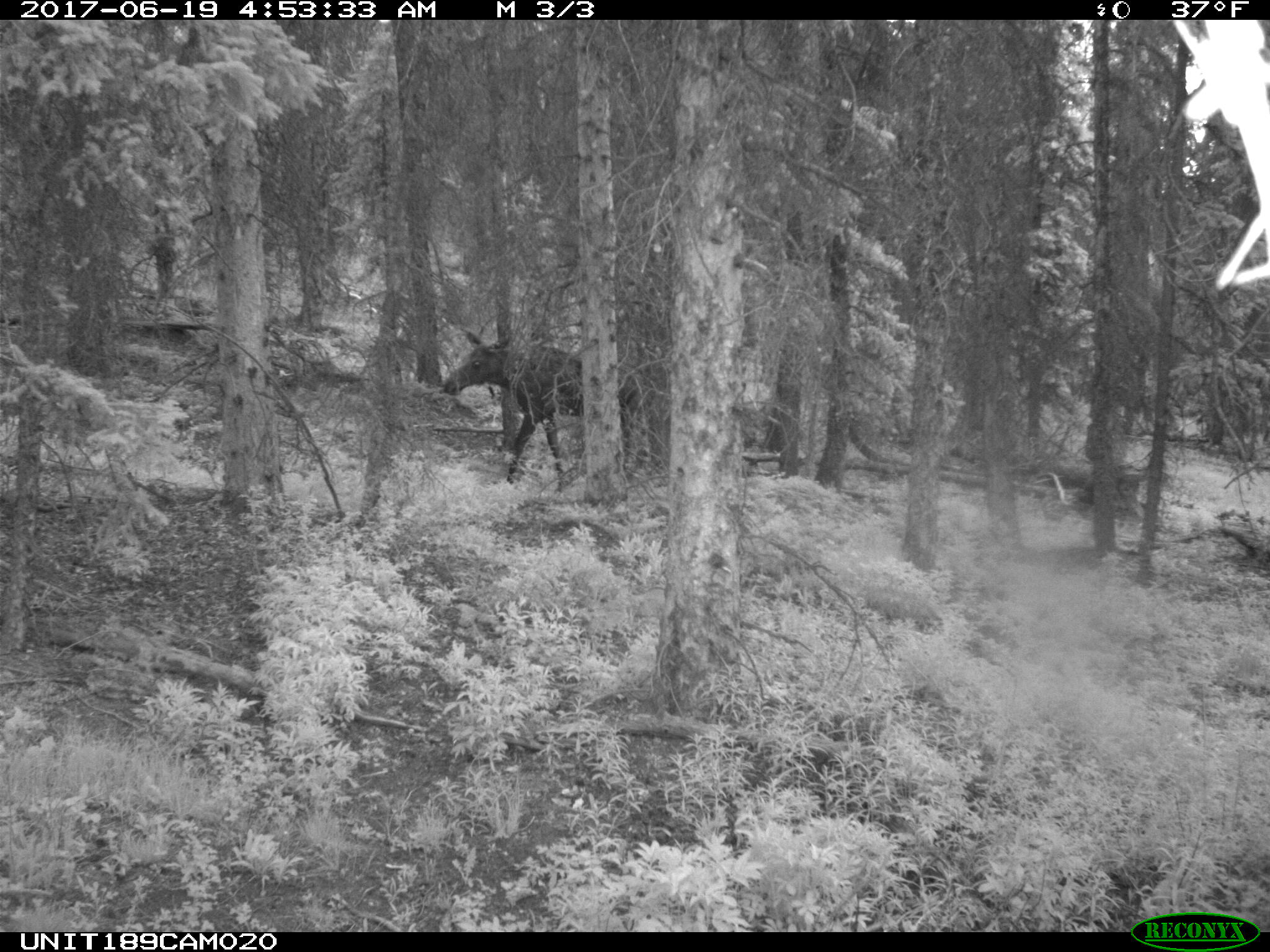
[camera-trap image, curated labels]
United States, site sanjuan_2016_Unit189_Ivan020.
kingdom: Animalia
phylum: Chordata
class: Mammalia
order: Artiodactyla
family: Cervidae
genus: Alces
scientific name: Alces alces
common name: moose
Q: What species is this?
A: Alces alces (moose).